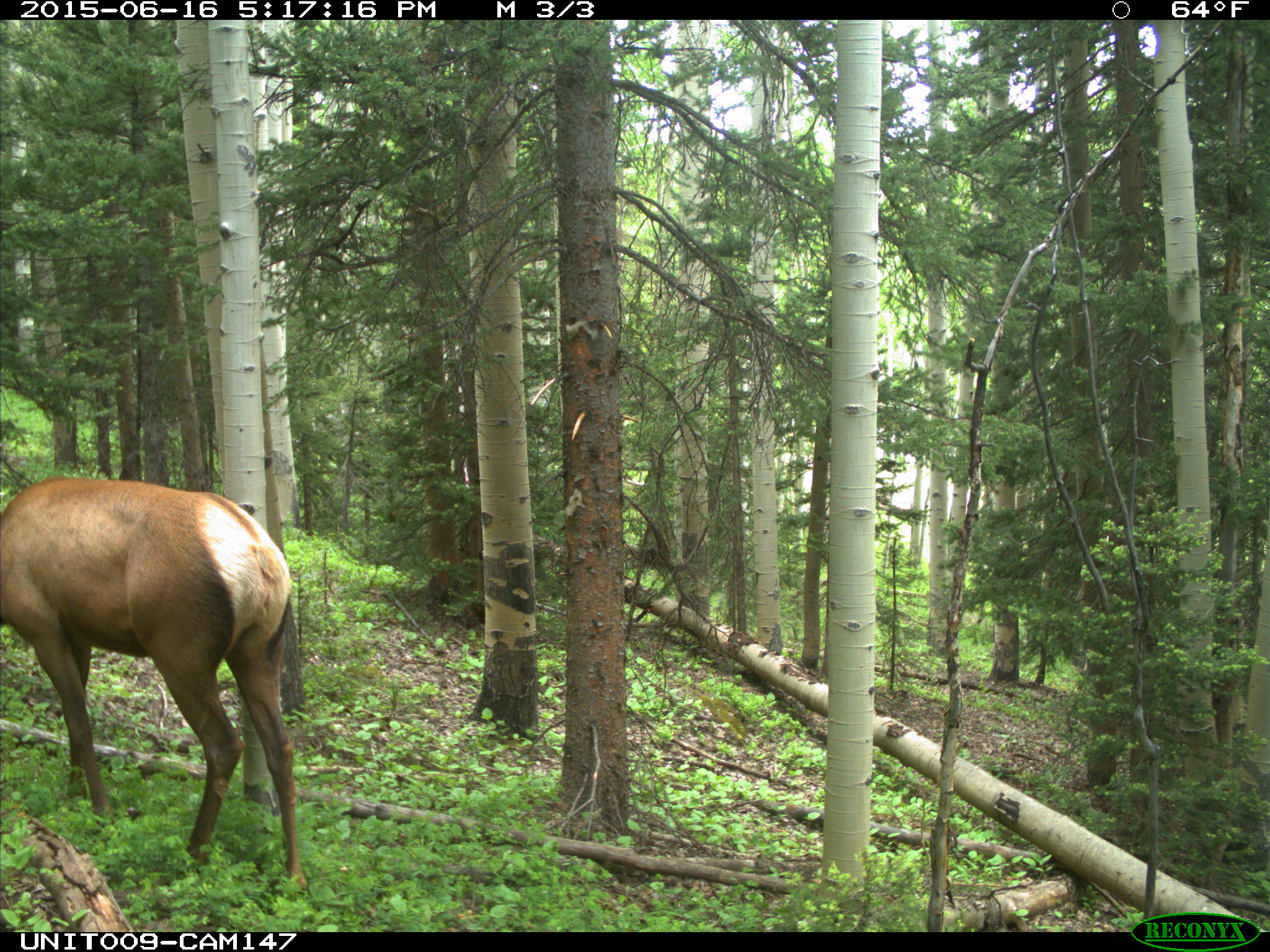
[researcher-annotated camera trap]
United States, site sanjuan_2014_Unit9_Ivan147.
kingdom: Animalia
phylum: Chordata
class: Mammalia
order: Artiodactyla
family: Cervidae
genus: Cervus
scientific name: Cervus elaphus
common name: red deer